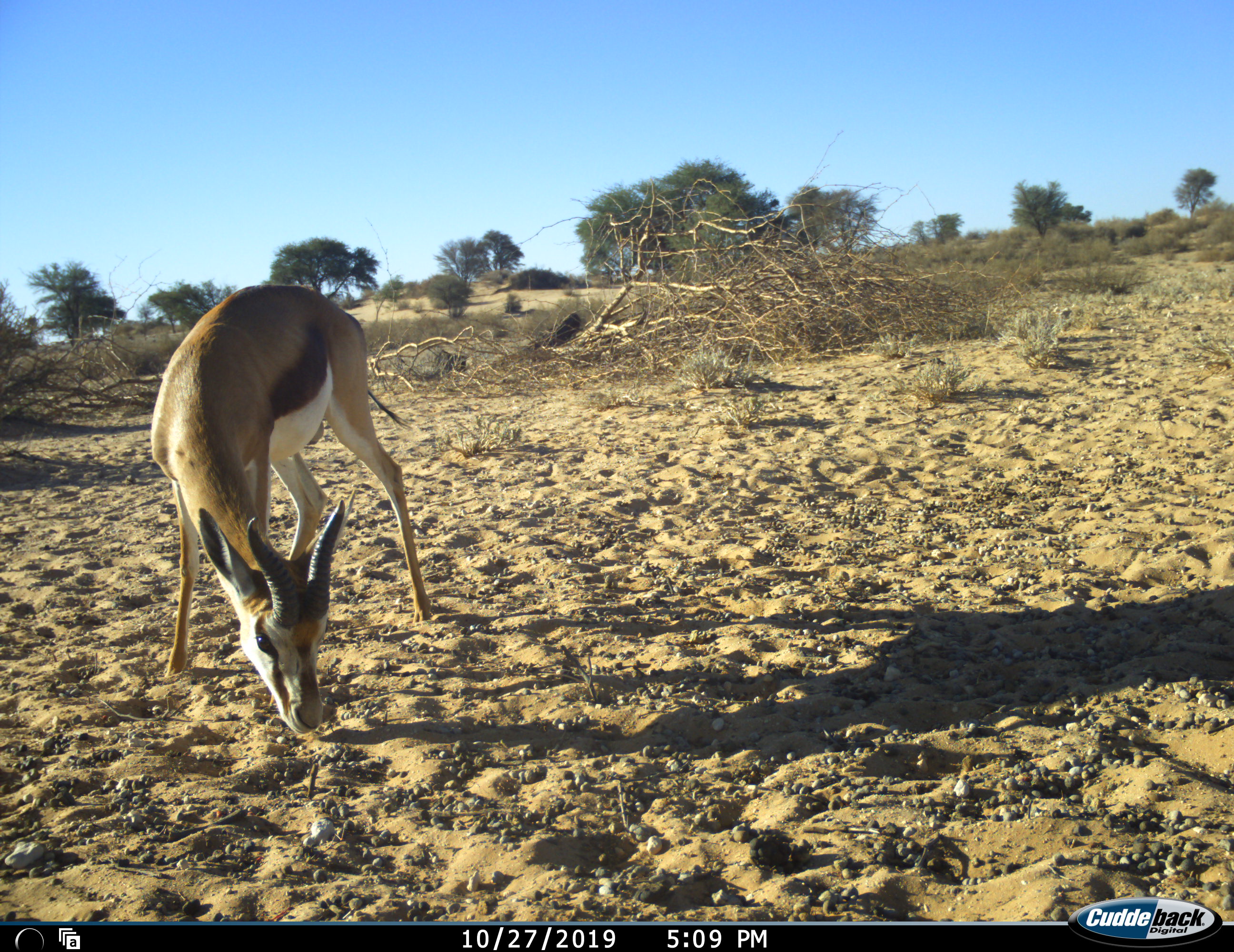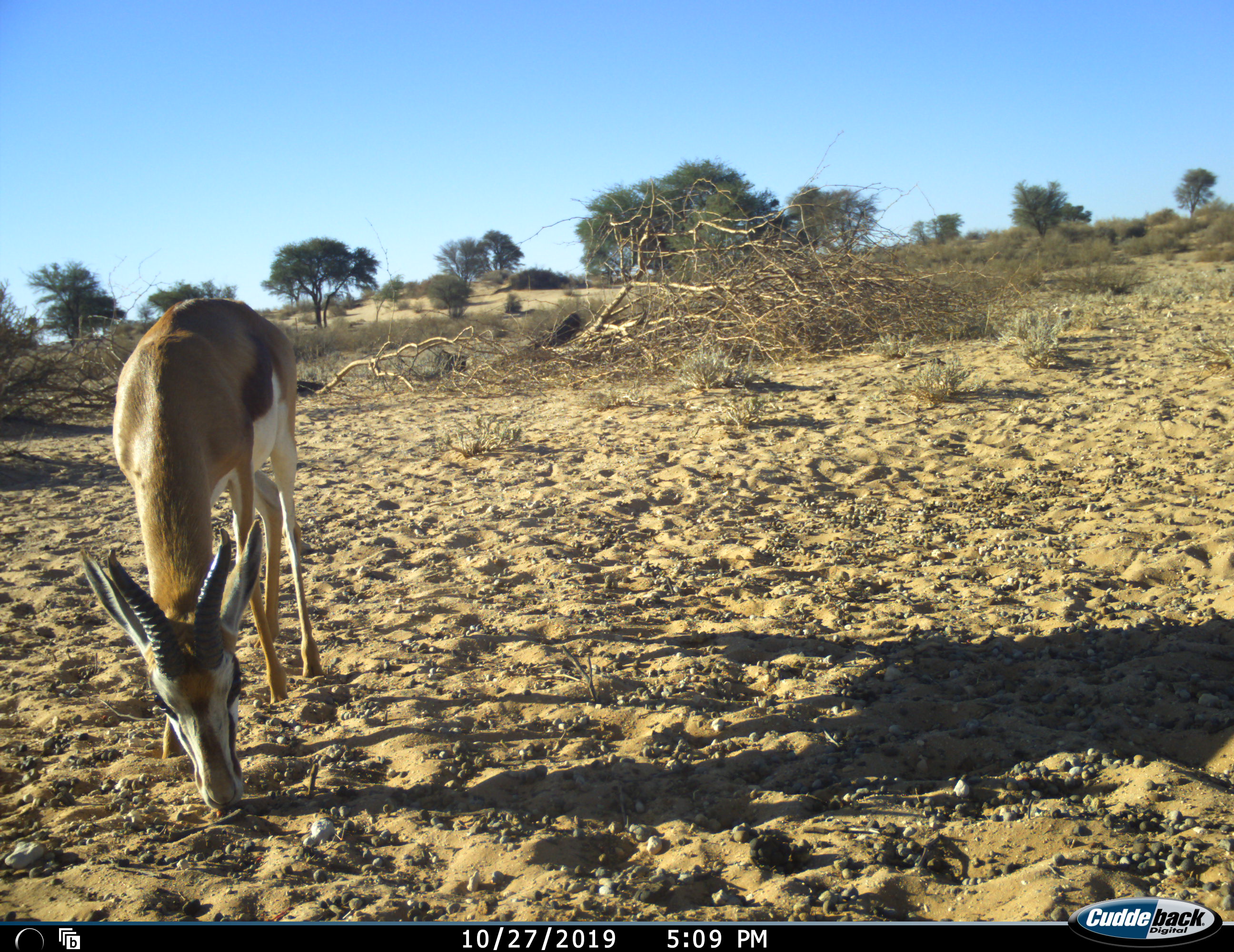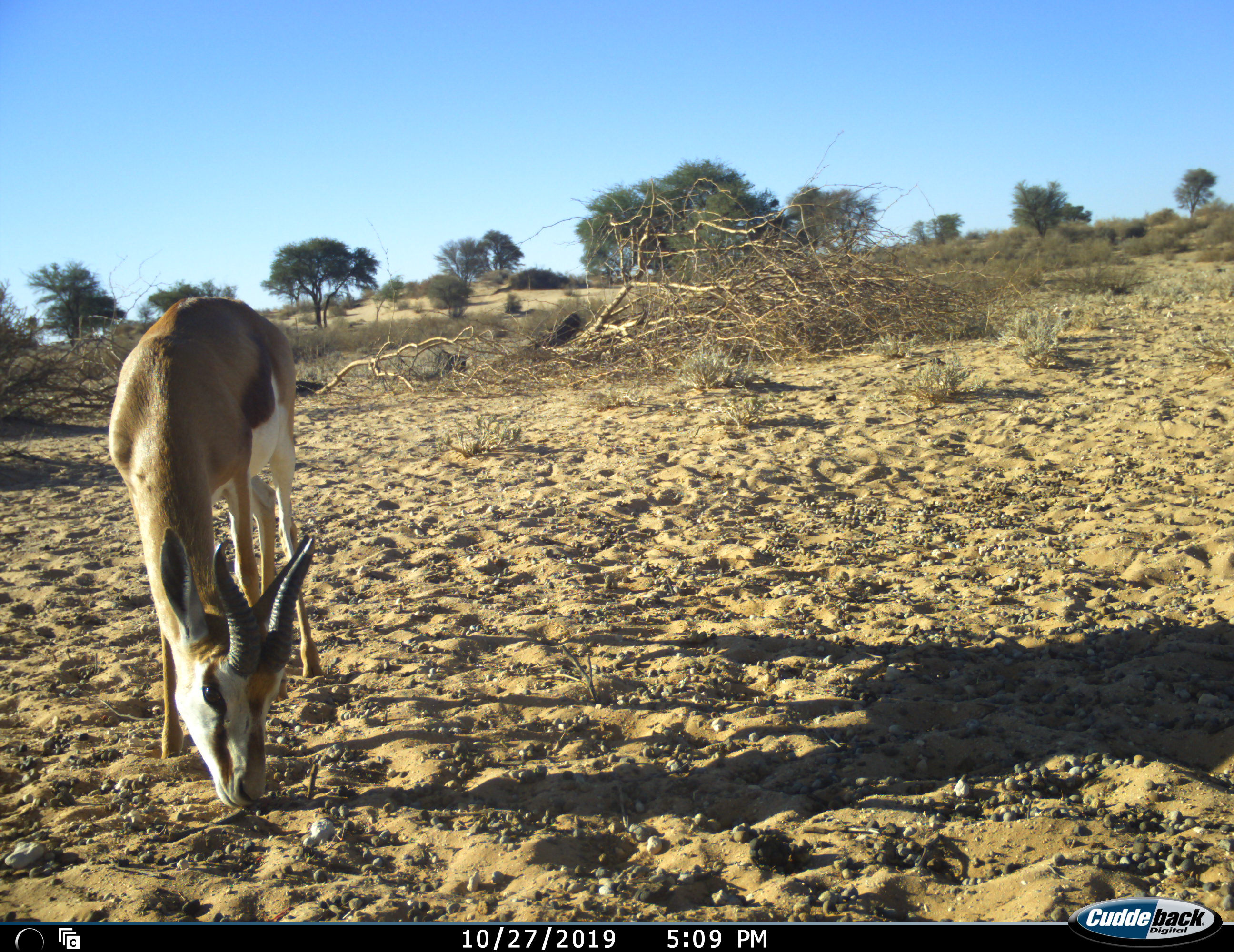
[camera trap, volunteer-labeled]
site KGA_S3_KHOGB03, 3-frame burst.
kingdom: Animalia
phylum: Chordata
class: Mammalia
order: Artiodactyla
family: Bovidae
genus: Antidorcas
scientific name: Antidorcas marsupialis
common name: springbok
Springbok (Antidorcas marsupialis), count 1. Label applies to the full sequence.